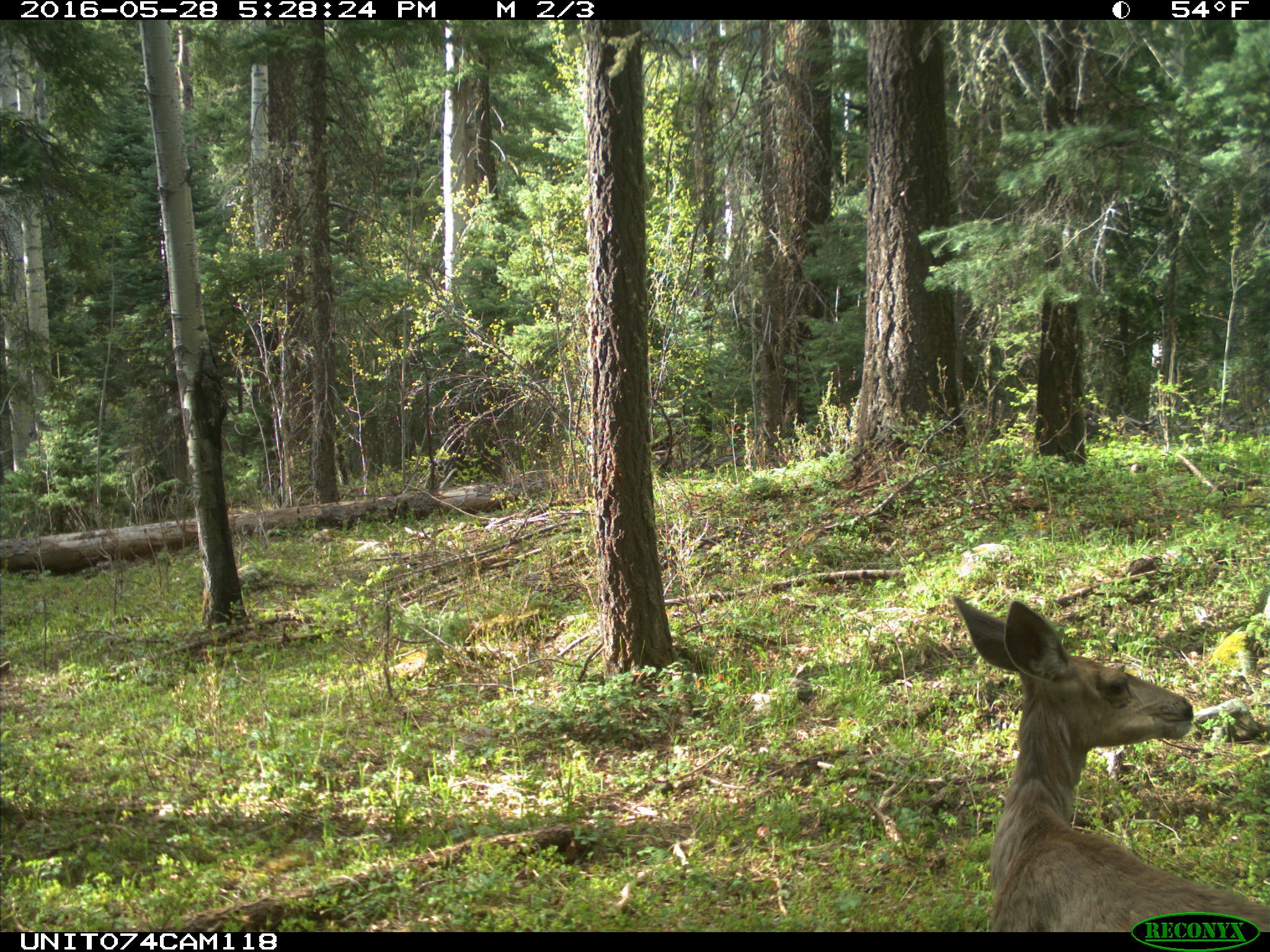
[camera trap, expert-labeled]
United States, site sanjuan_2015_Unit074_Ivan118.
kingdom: Animalia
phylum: Chordata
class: Mammalia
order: Artiodactyla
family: Cervidae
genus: Odocoileus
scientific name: Odocoileus hemionus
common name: mule deer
Odocoileus hemionus (mule deer).